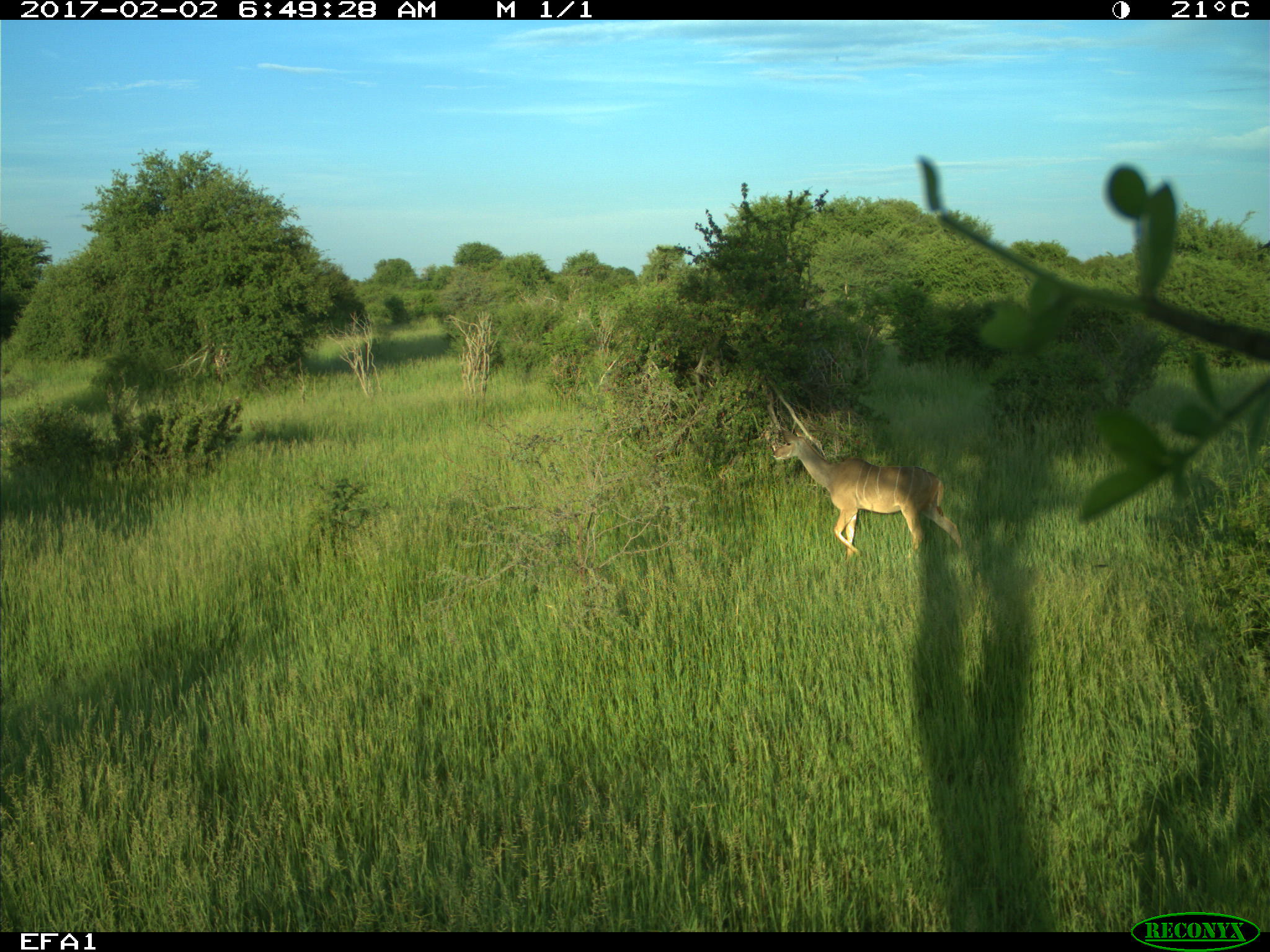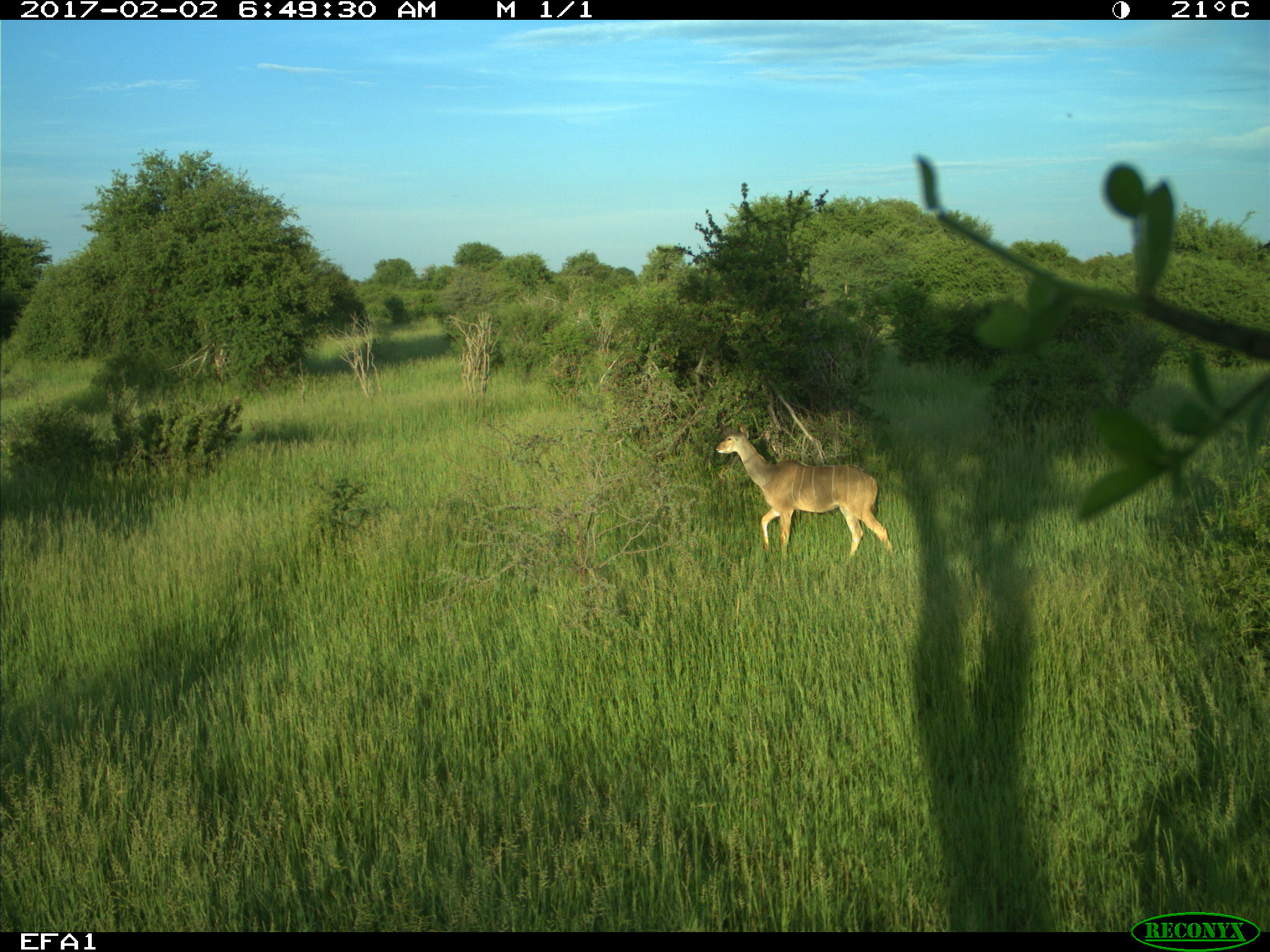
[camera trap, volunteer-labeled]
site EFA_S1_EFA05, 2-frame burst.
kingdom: Animalia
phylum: Chordata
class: Mammalia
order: Artiodactyla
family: Bovidae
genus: Raphicerus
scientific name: Raphicerus campestris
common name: steenbok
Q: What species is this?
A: Steenbok (Raphicerus campestris).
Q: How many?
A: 1.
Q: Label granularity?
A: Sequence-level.